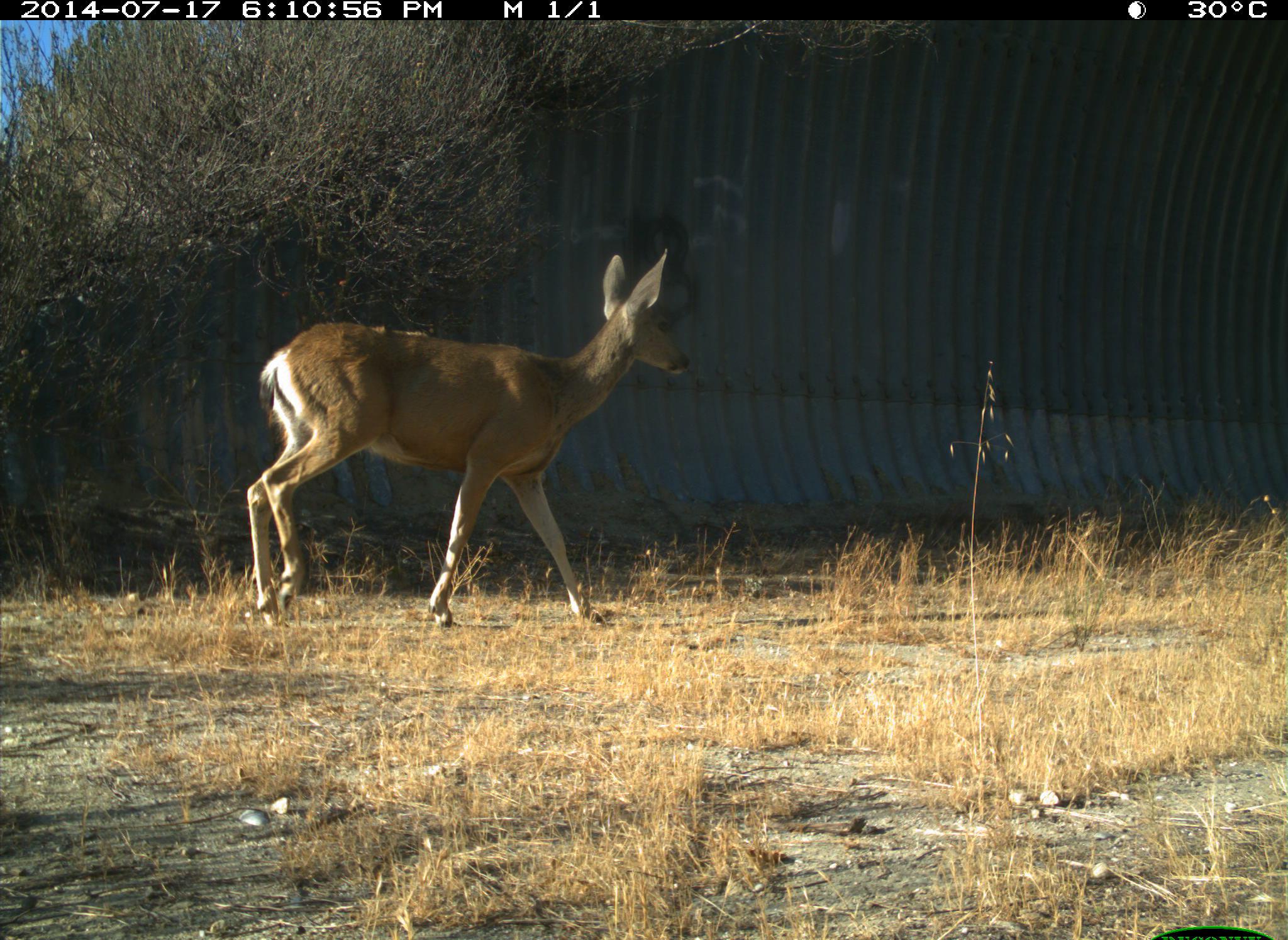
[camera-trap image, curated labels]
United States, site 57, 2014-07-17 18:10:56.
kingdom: Animalia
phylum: Chordata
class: Mammalia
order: Artiodactyla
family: Cervidae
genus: Odocoileus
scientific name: Odocoileus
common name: deer